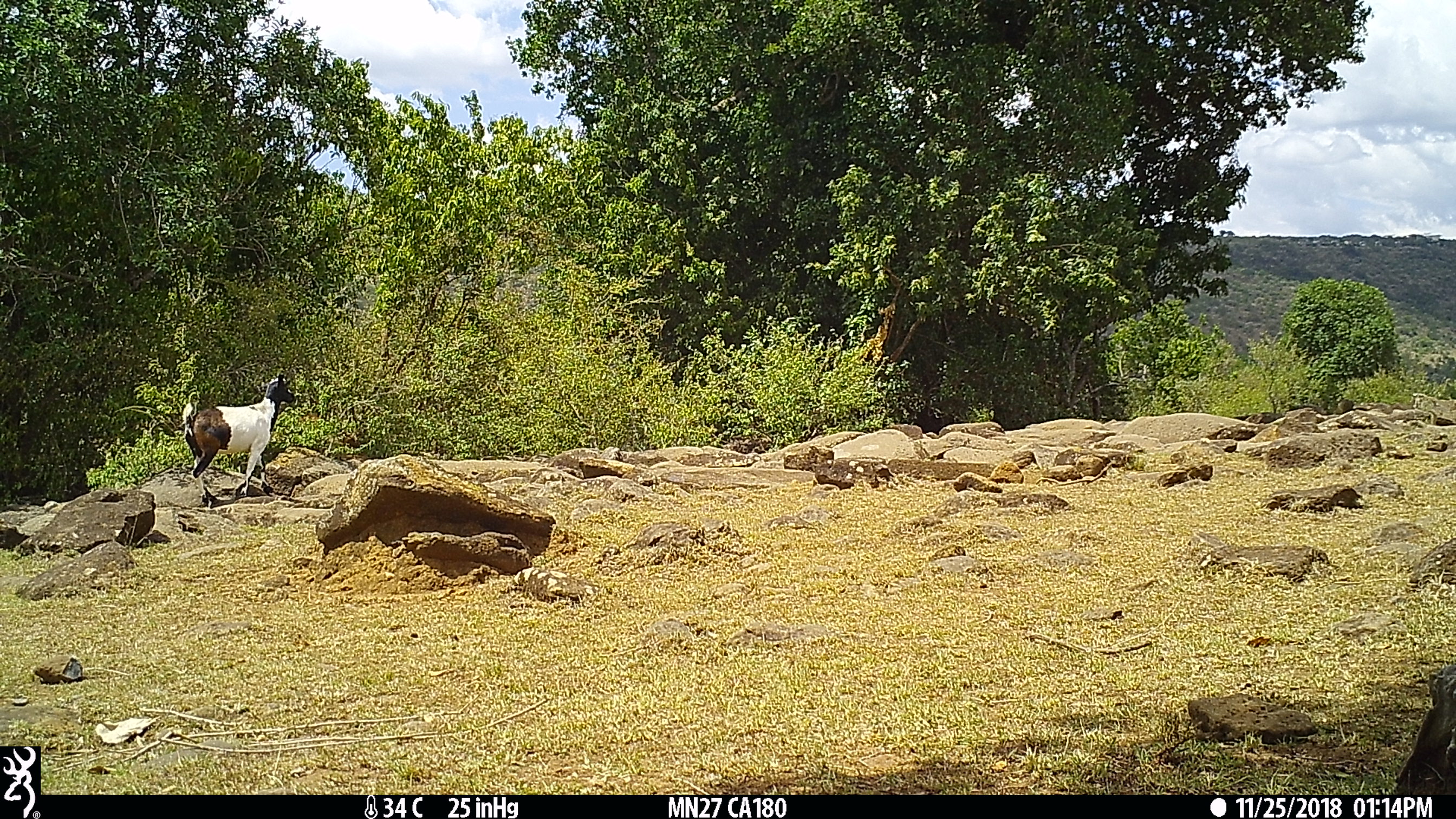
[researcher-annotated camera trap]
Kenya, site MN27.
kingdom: Animalia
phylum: Chordata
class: Mammalia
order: Artiodactyla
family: Bovidae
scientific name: Bovidae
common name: sheep or goat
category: shoat